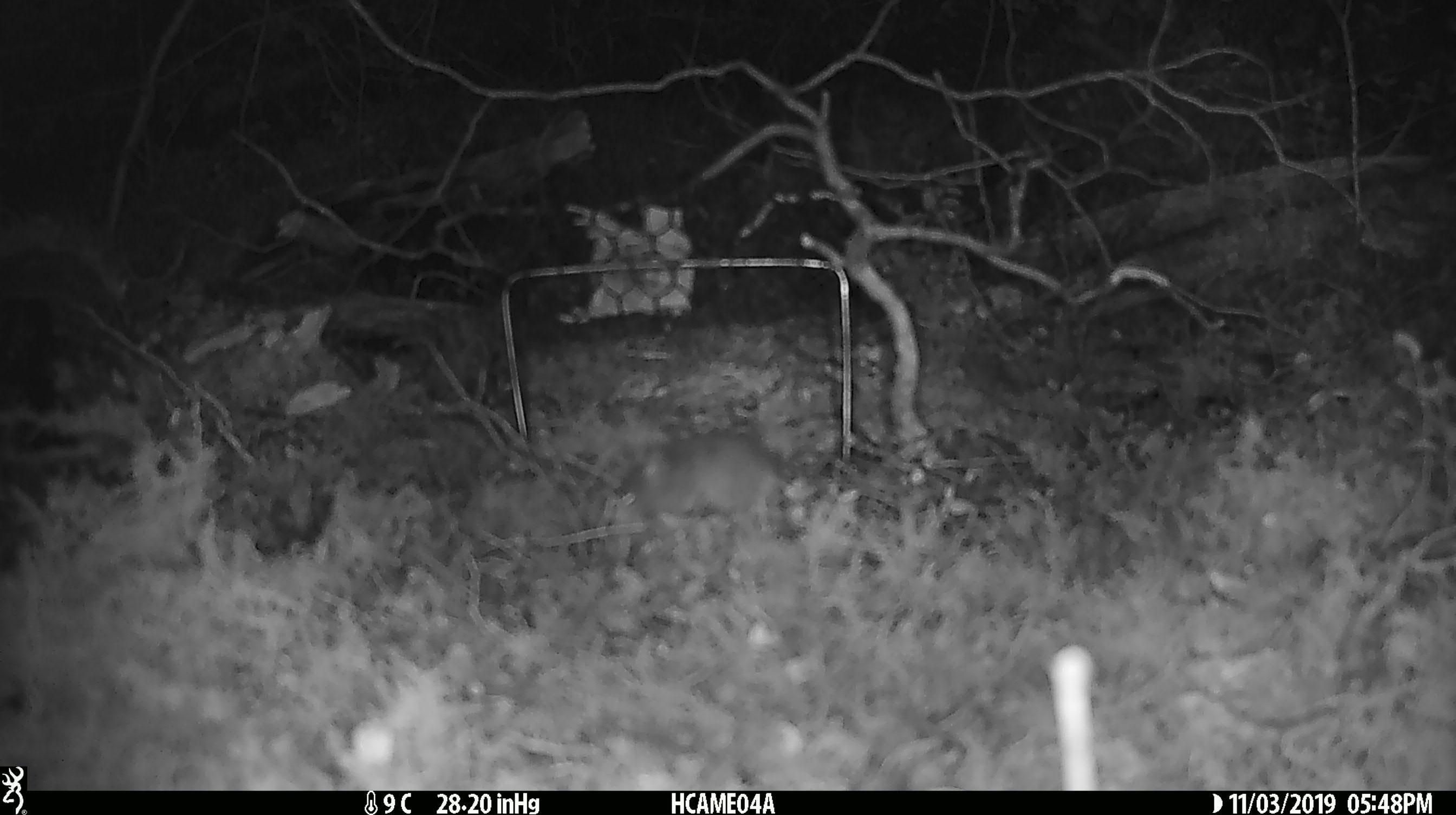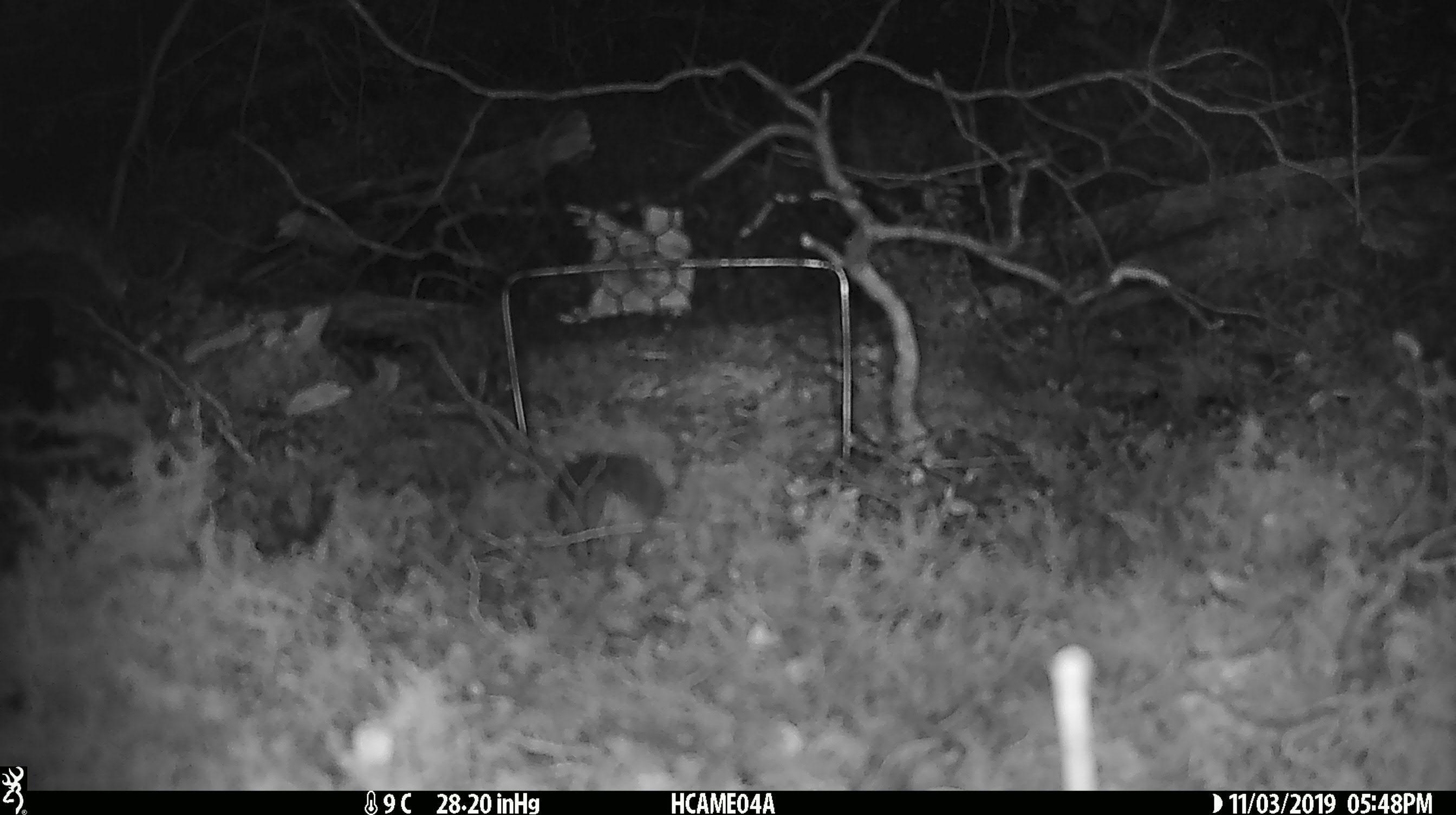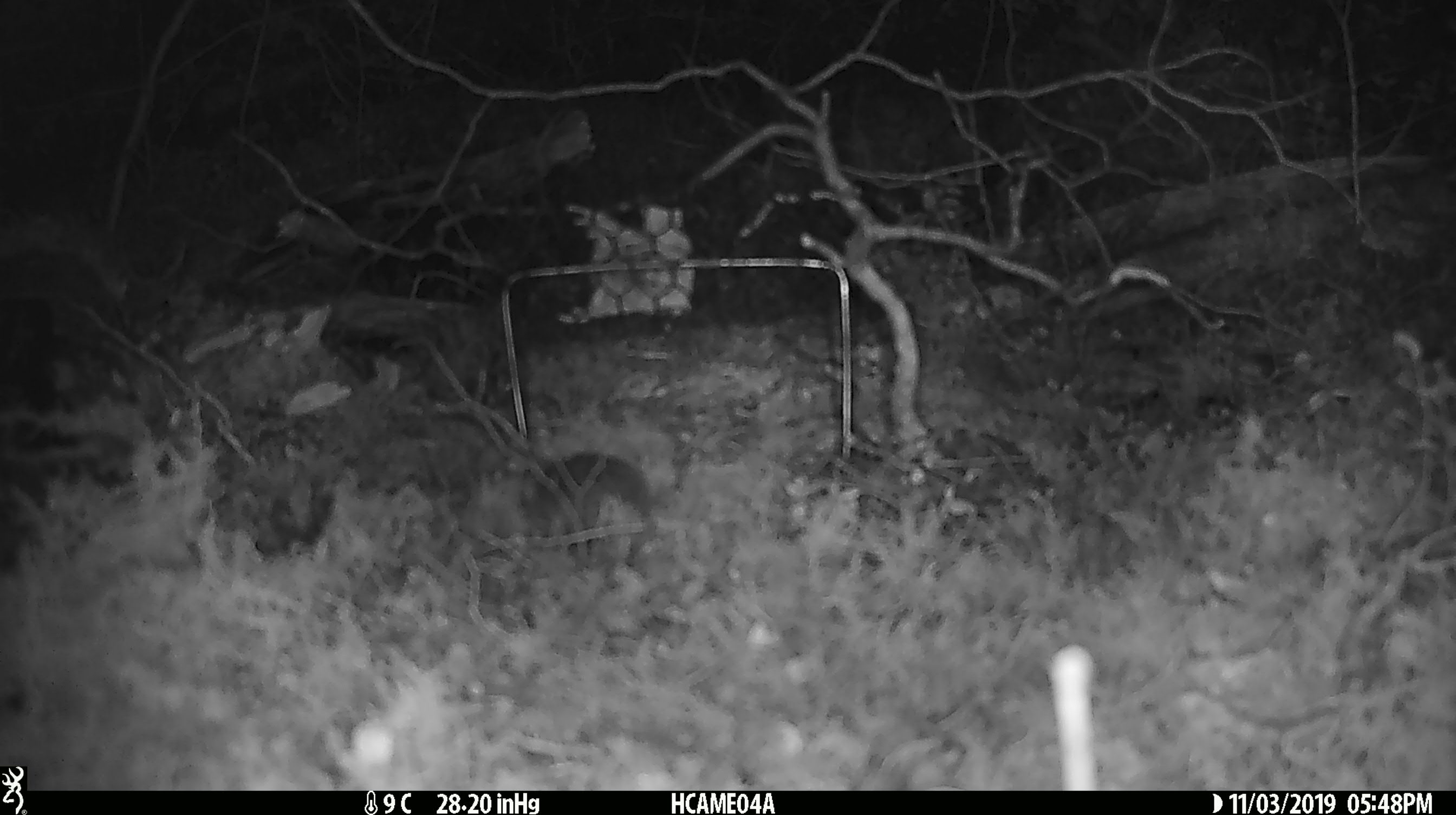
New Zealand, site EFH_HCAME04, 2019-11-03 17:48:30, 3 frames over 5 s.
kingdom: Animalia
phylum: Chordata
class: Mammalia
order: Rodentia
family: Muridae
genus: Mus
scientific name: Mus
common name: mouse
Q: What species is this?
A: Mouse (Mus).